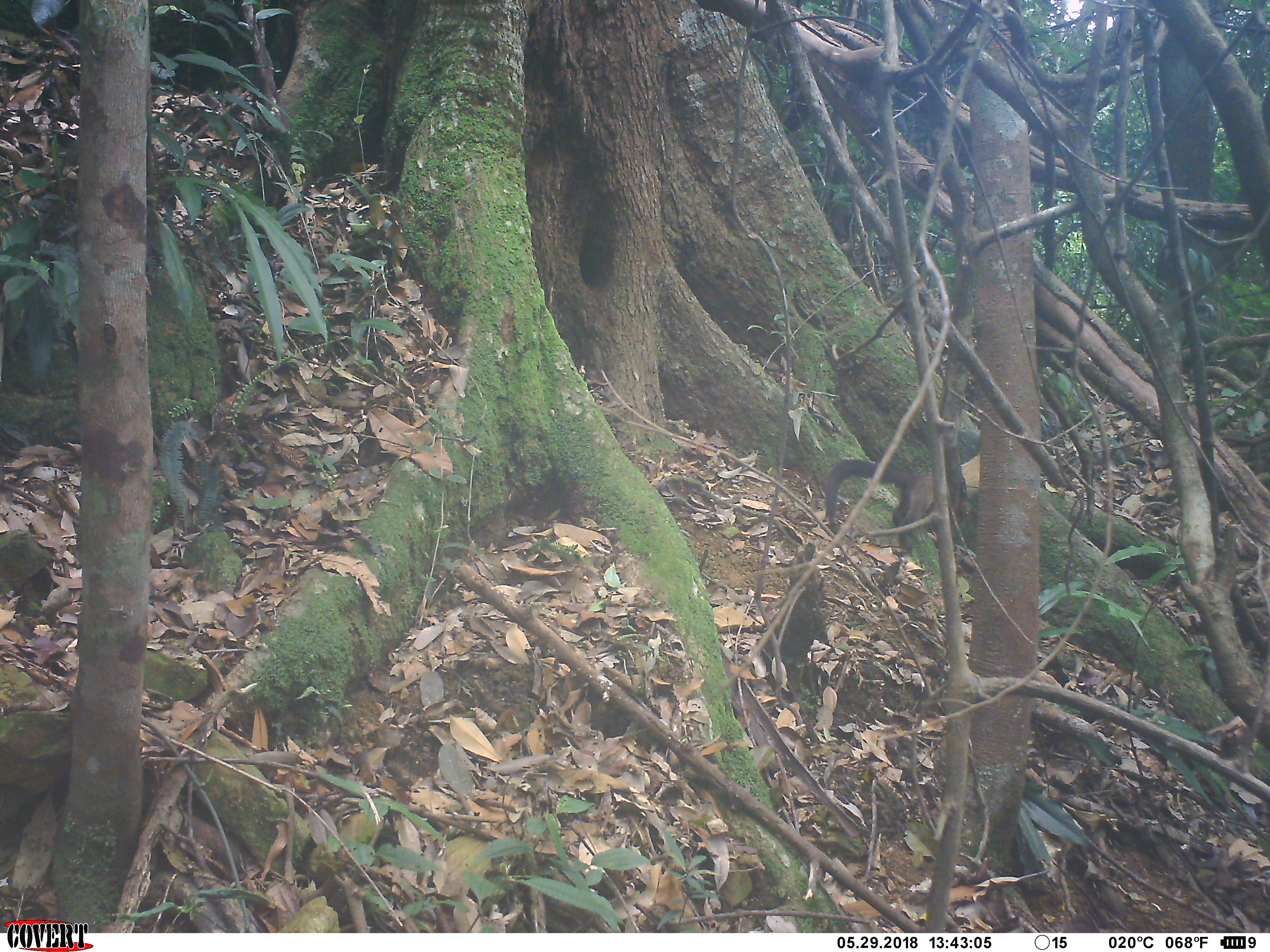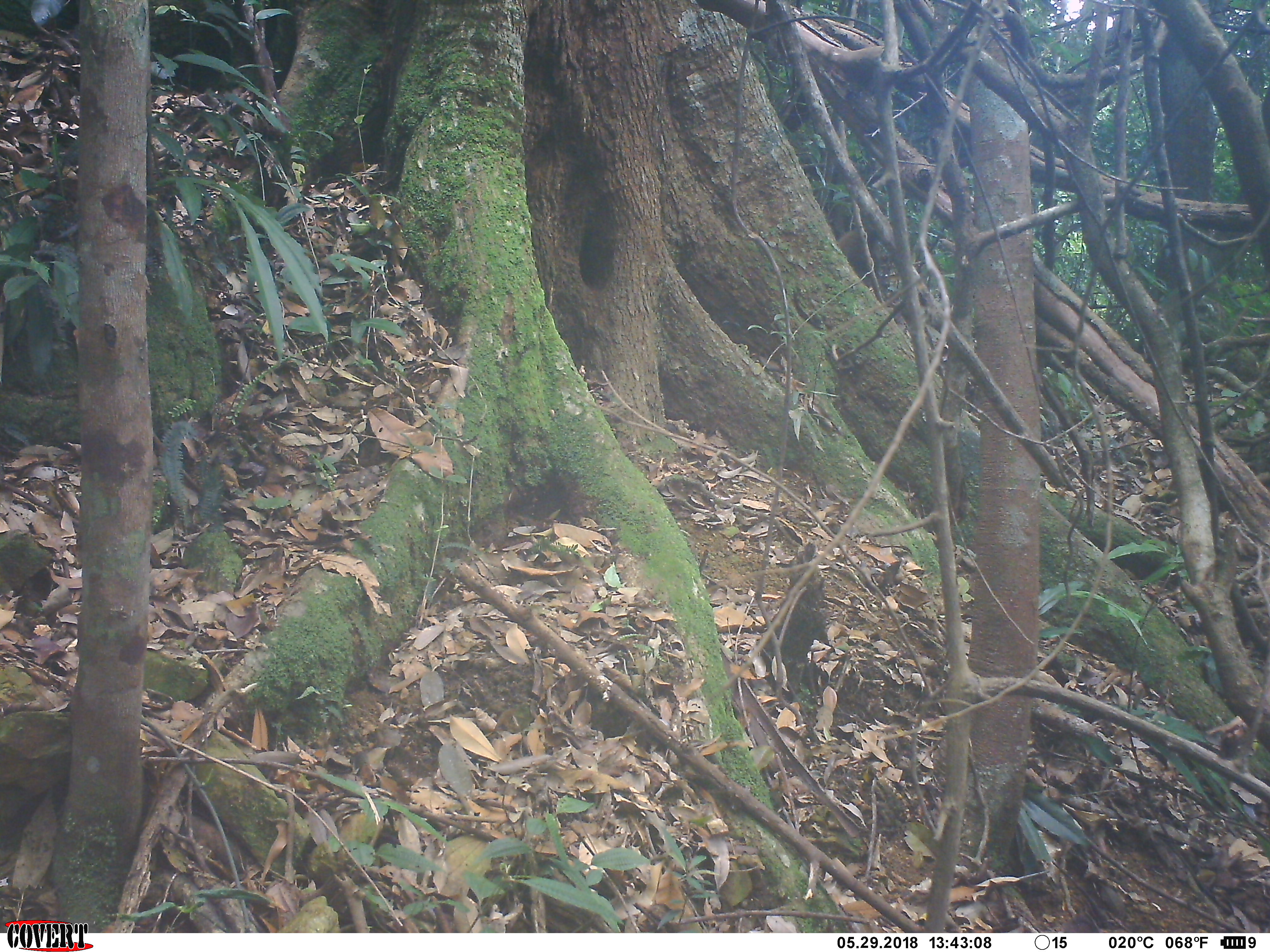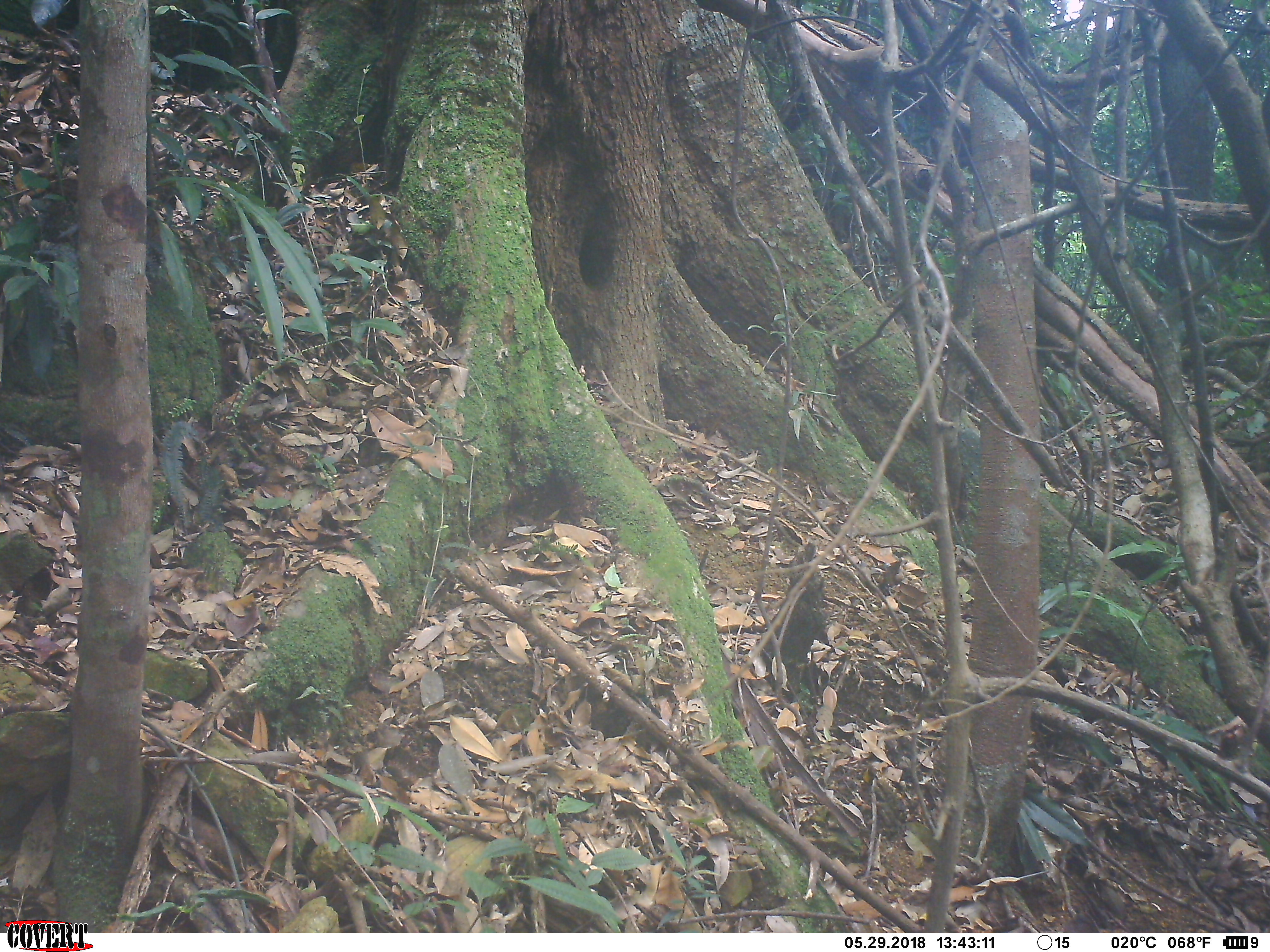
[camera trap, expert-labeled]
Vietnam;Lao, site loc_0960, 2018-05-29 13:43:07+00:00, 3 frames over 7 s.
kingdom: Animalia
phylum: Chordata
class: Mammalia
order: Carnivora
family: Mustelidae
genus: Martes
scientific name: Martes flavigula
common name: yellow-throated marten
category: yellow throated marten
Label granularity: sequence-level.